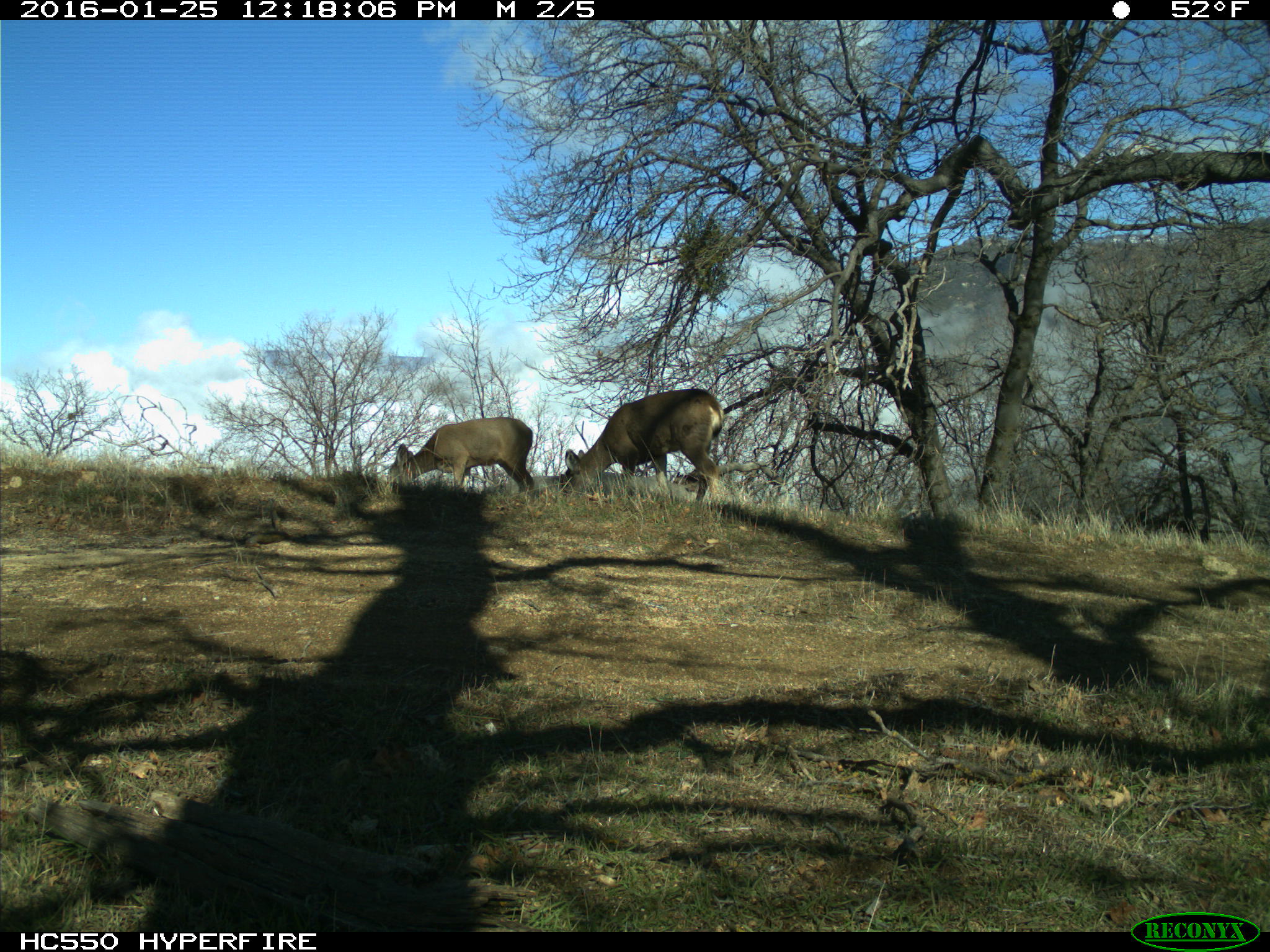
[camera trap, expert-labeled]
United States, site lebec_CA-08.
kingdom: Animalia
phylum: Chordata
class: Mammalia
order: Artiodactyla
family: Cervidae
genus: Odocoileus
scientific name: Odocoileus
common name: deer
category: unidentified deer